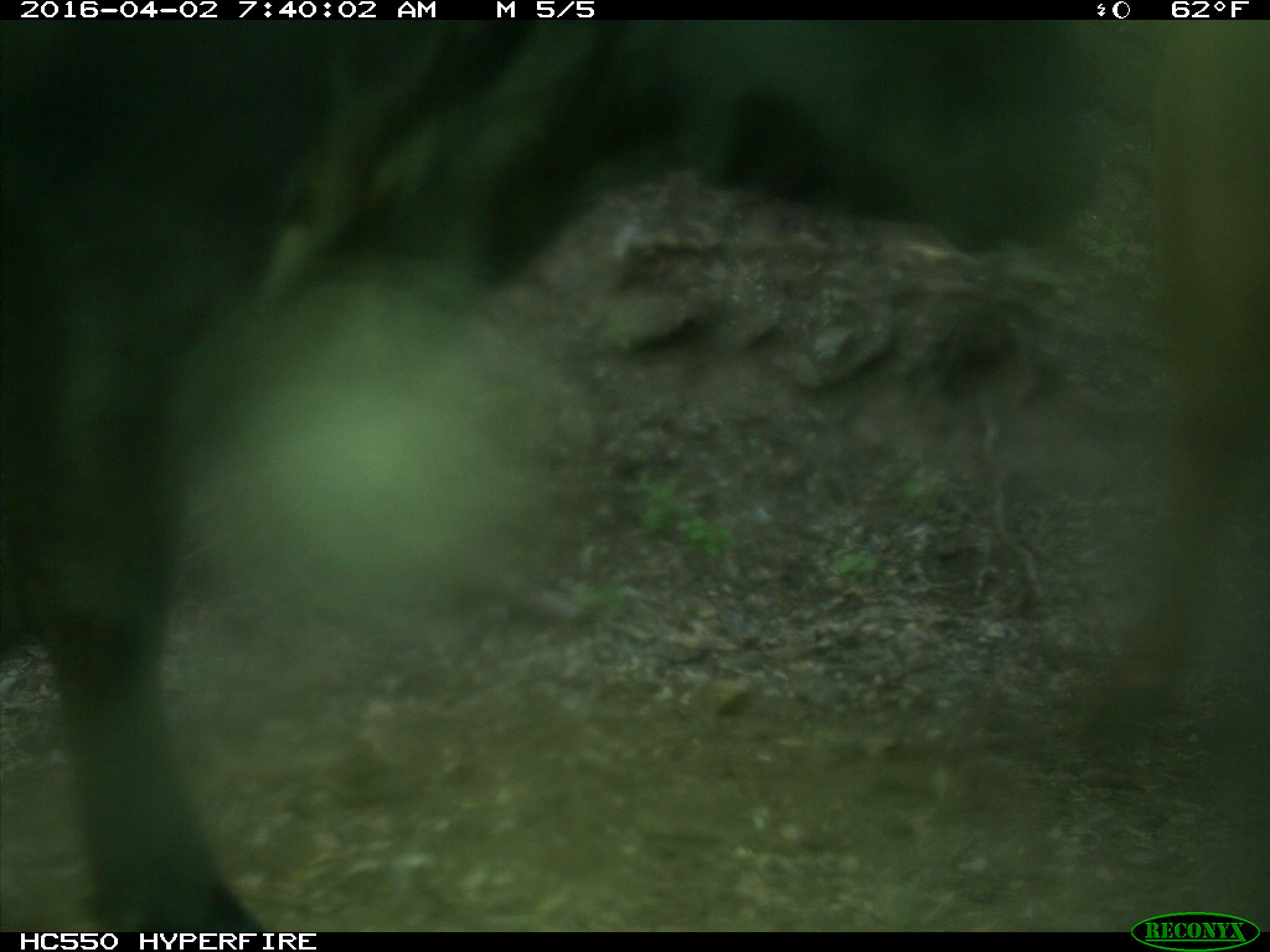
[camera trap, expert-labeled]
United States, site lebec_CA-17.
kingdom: Animalia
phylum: Chordata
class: Mammalia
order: Artiodactyla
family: Bovidae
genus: Bos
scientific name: Bos taurus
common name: domestic cow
Bos taurus (domestic cow).